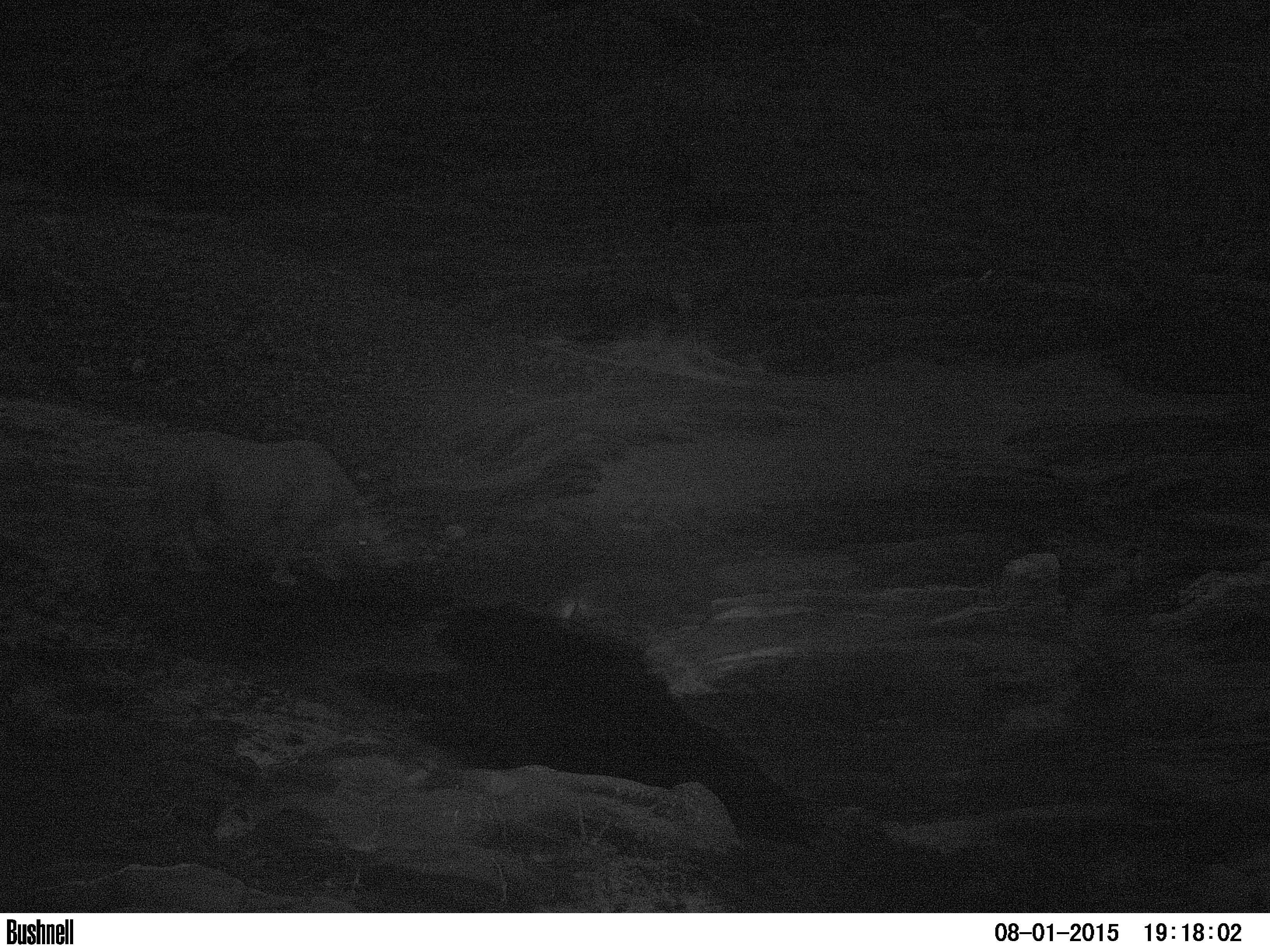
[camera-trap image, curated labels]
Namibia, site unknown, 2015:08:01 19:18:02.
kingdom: Animalia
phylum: Chordata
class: Mammalia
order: Perissodactyla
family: Rhinocerotidae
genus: Diceros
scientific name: Diceros bicornis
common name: black rhinoceros